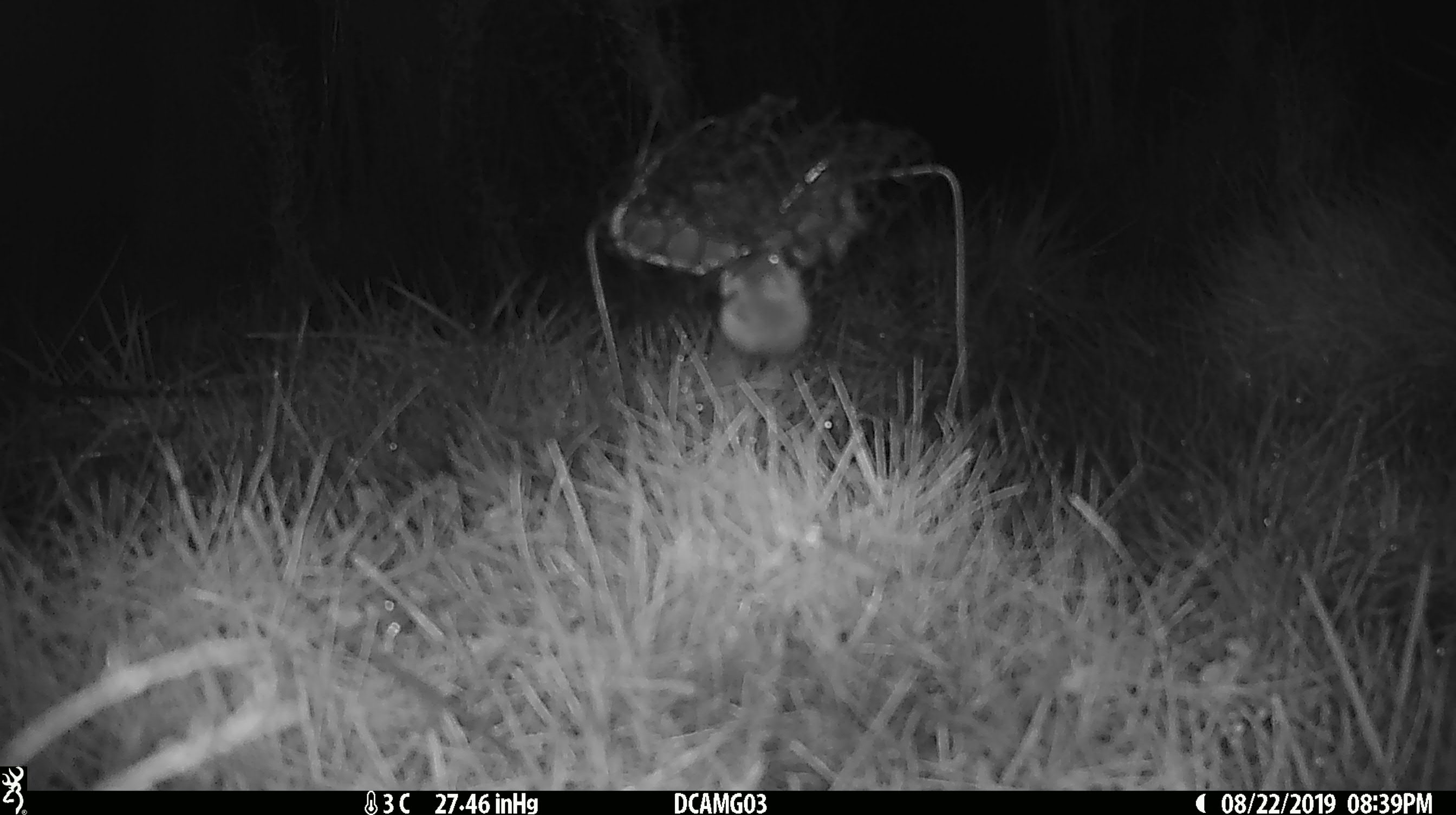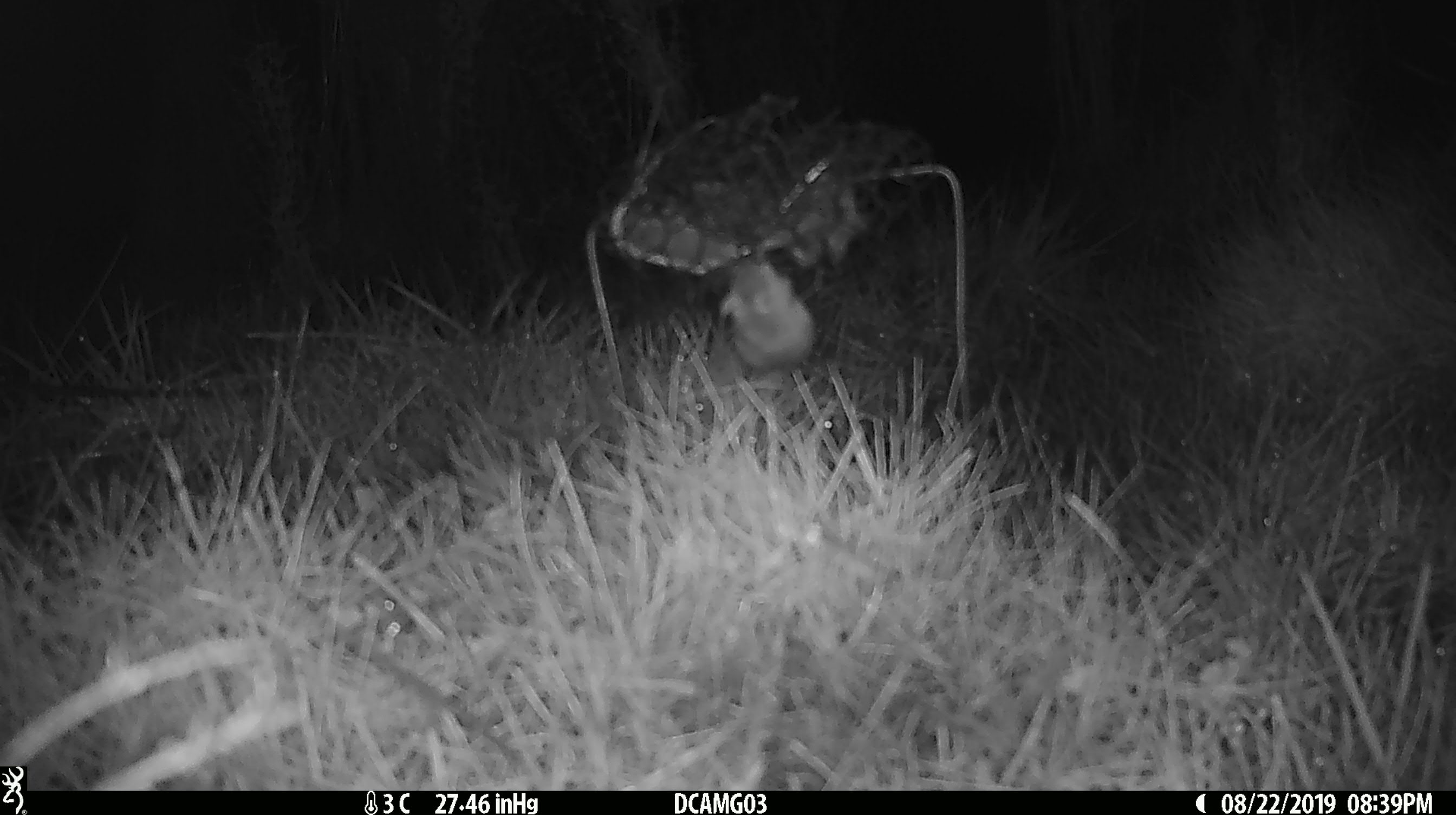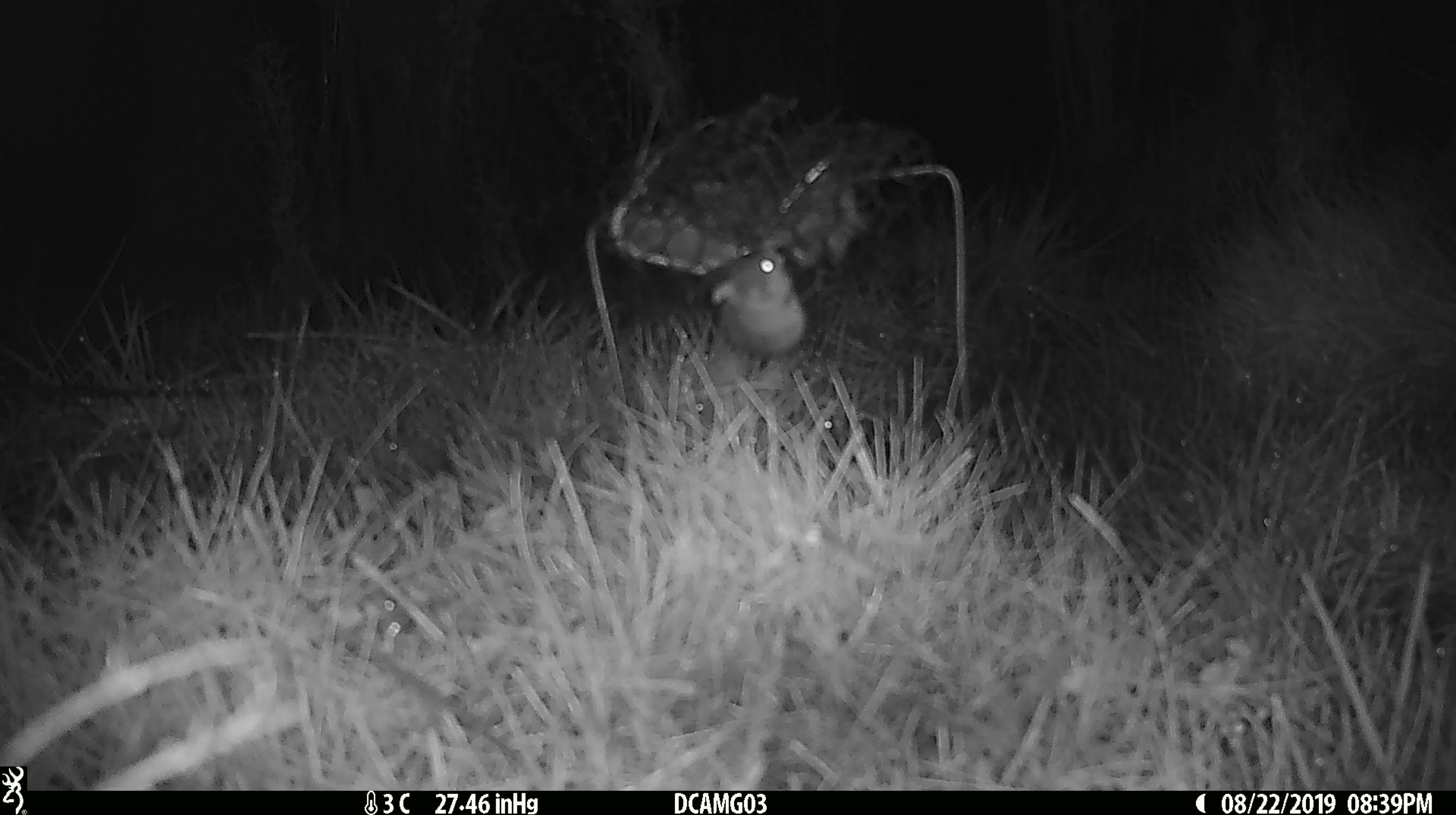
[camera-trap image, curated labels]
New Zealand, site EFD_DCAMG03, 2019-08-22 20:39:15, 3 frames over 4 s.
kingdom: Animalia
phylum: Chordata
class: Mammalia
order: Rodentia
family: Muridae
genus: Mus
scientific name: Mus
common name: mouse